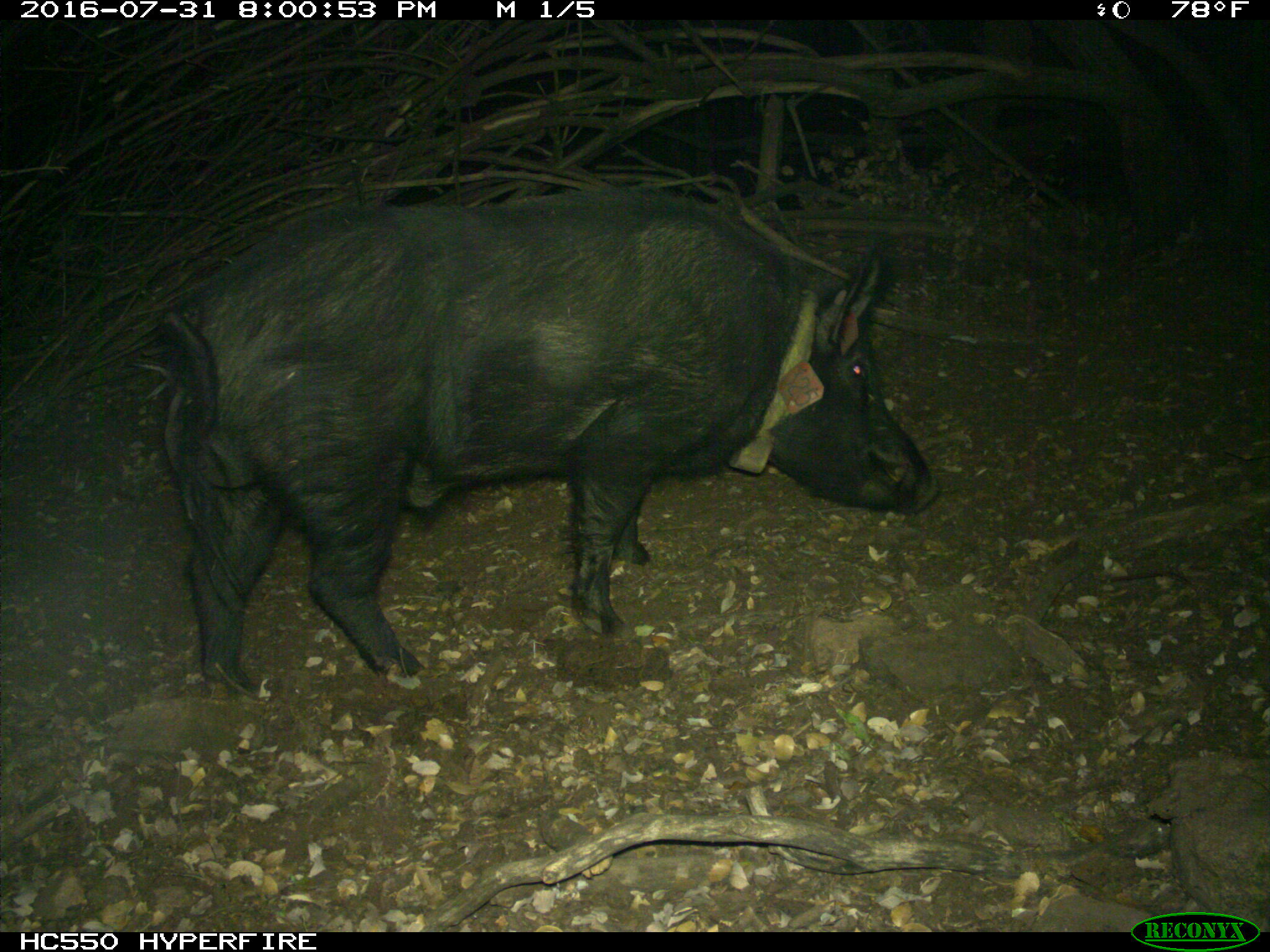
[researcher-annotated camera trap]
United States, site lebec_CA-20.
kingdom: Animalia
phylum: Chordata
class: Mammalia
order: Artiodactyla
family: Suidae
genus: Sus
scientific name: Sus scrofa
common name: wild boar